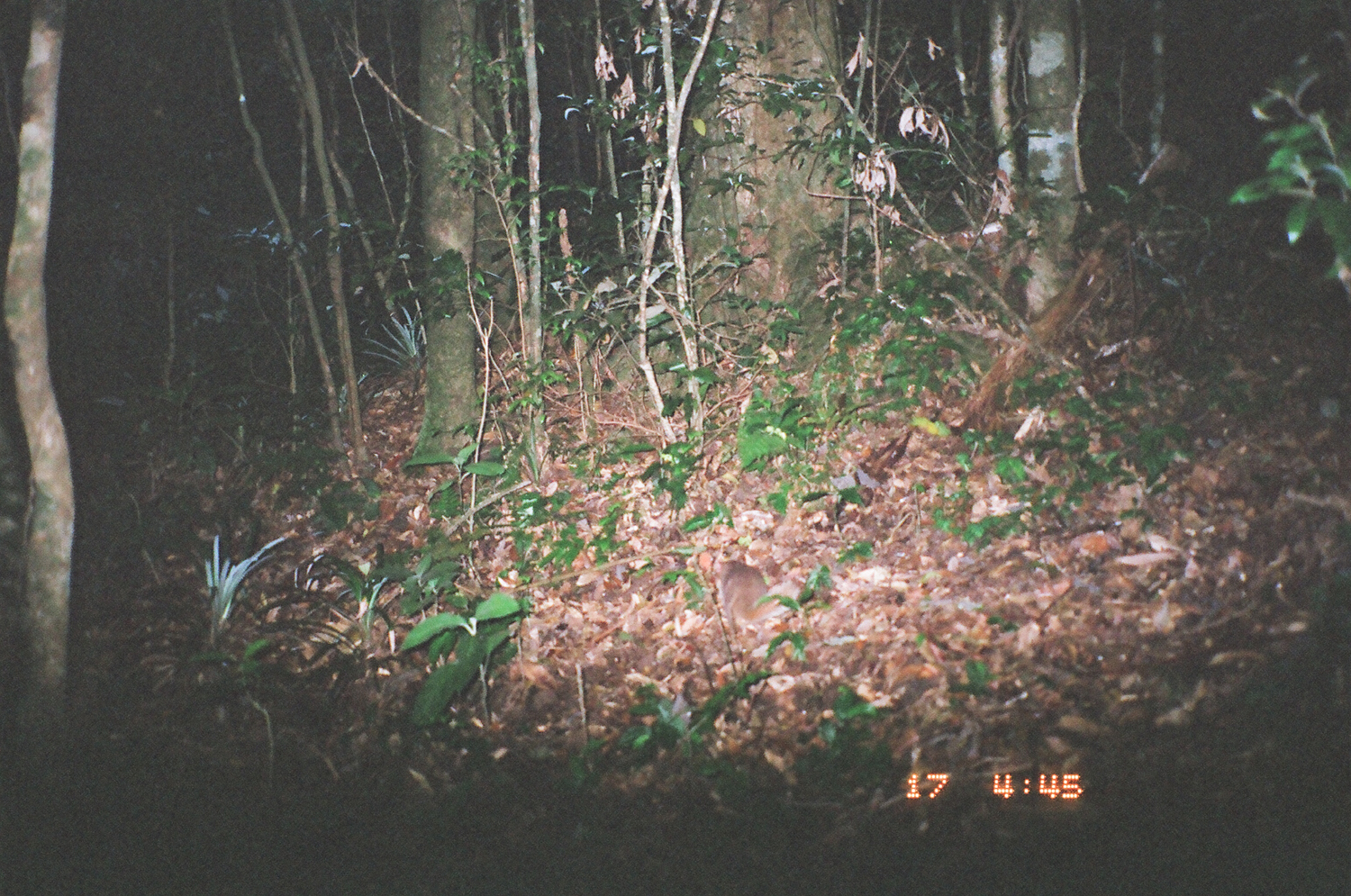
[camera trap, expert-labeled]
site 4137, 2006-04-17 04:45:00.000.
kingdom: Animalia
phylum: Chordata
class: Mammalia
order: Carnivora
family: Mustelidae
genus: Melogale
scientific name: Melogale everetti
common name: bornean ferret badger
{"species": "Melogale everetti (bornean ferret badger)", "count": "1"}